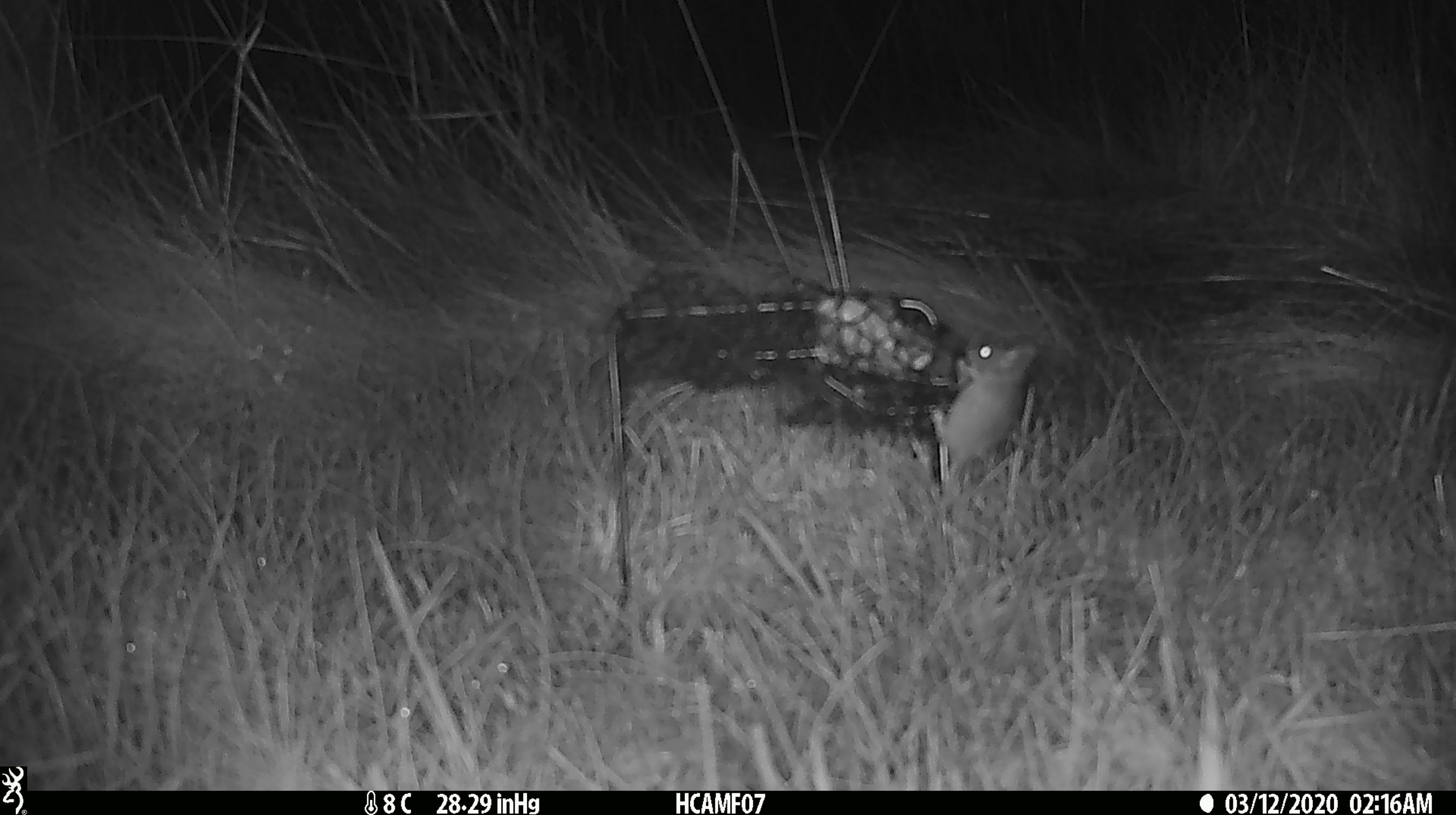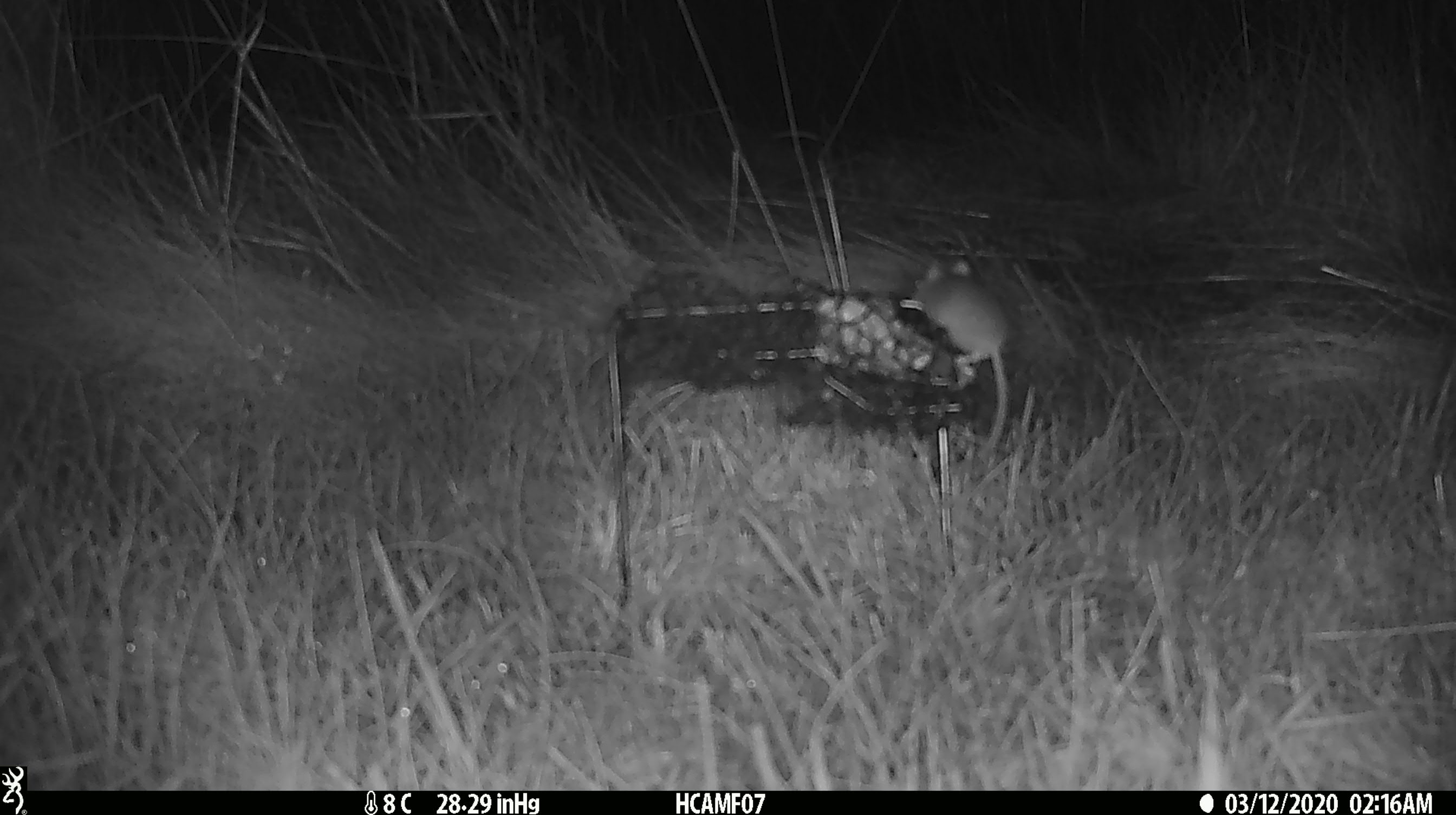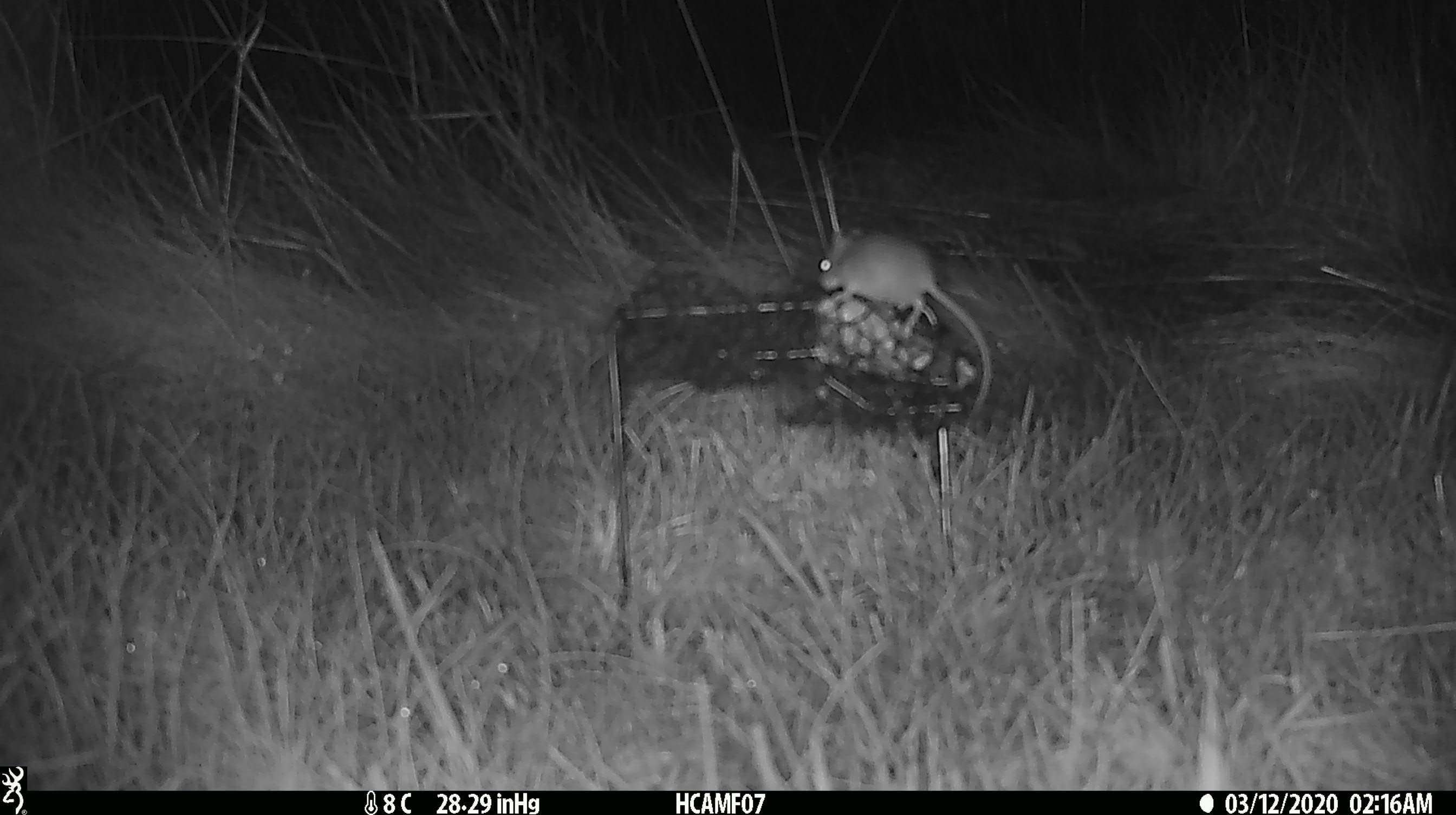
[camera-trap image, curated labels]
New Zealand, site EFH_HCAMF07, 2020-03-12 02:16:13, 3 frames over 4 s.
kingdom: Animalia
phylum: Chordata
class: Mammalia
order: Rodentia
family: Muridae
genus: Mus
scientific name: Mus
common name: mouse